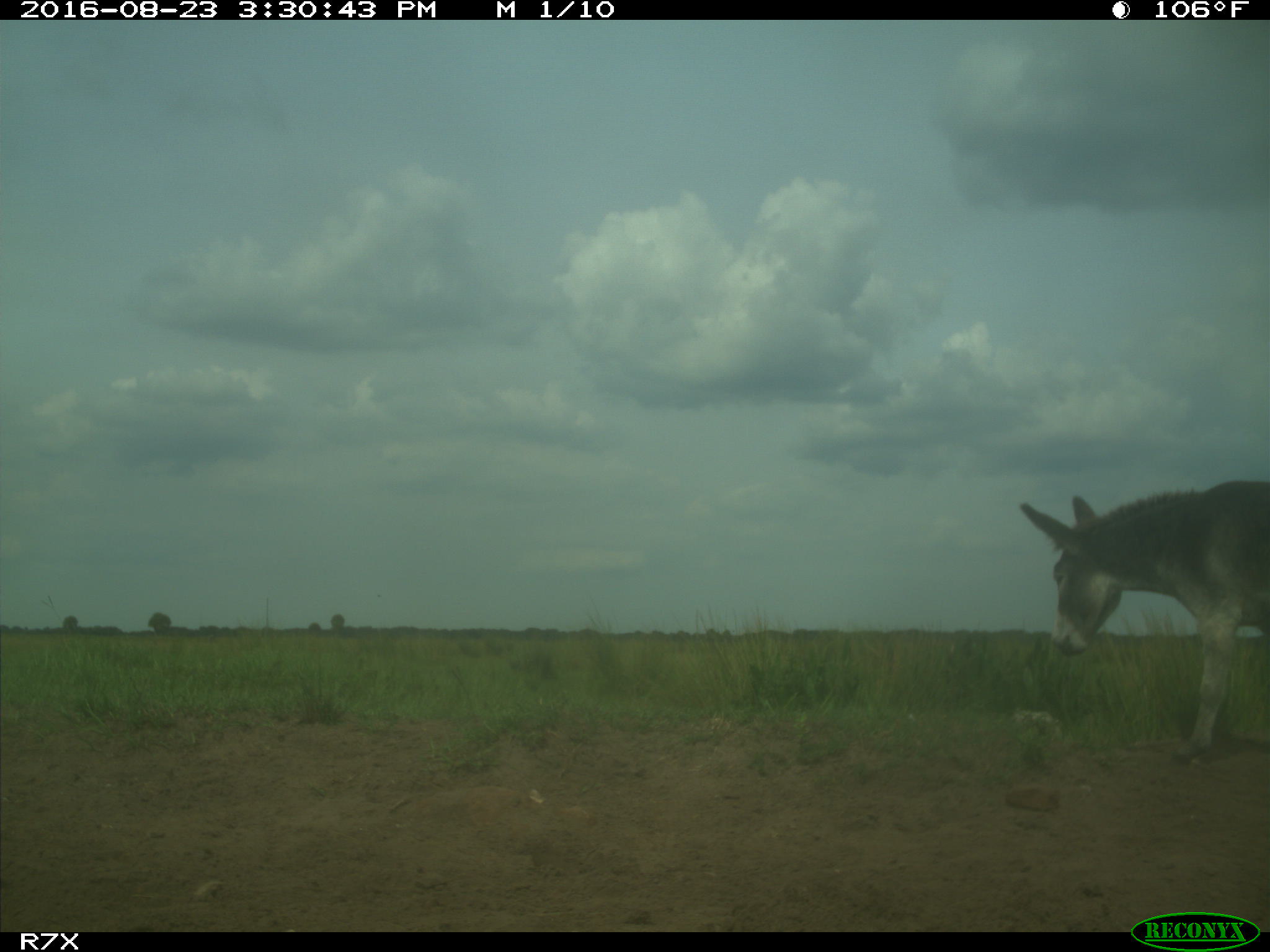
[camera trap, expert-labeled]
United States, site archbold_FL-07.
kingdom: Animalia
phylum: Chordata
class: Mammalia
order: Perissodactyla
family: Equidae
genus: Equus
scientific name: Equus africanus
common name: african wild ass